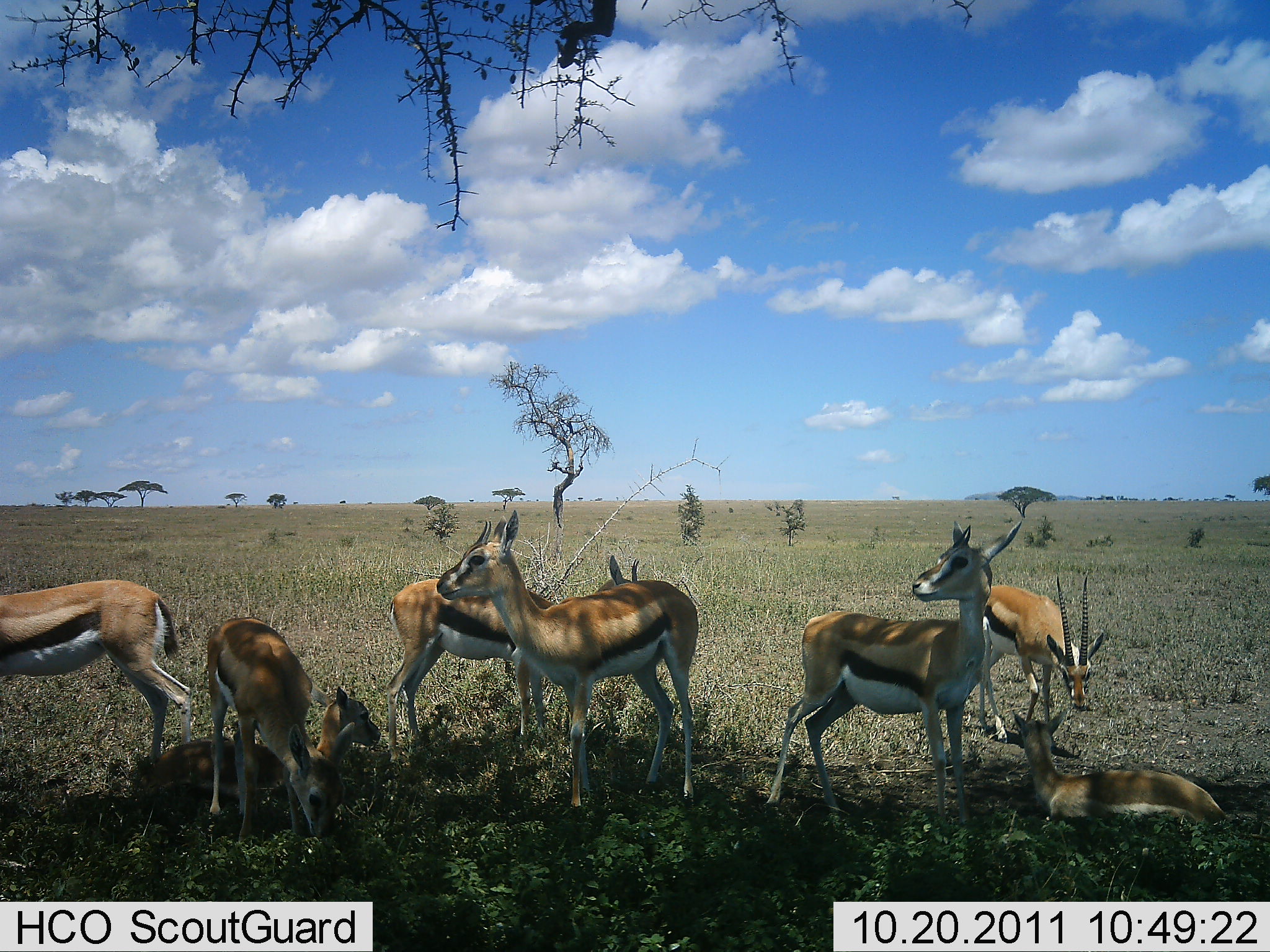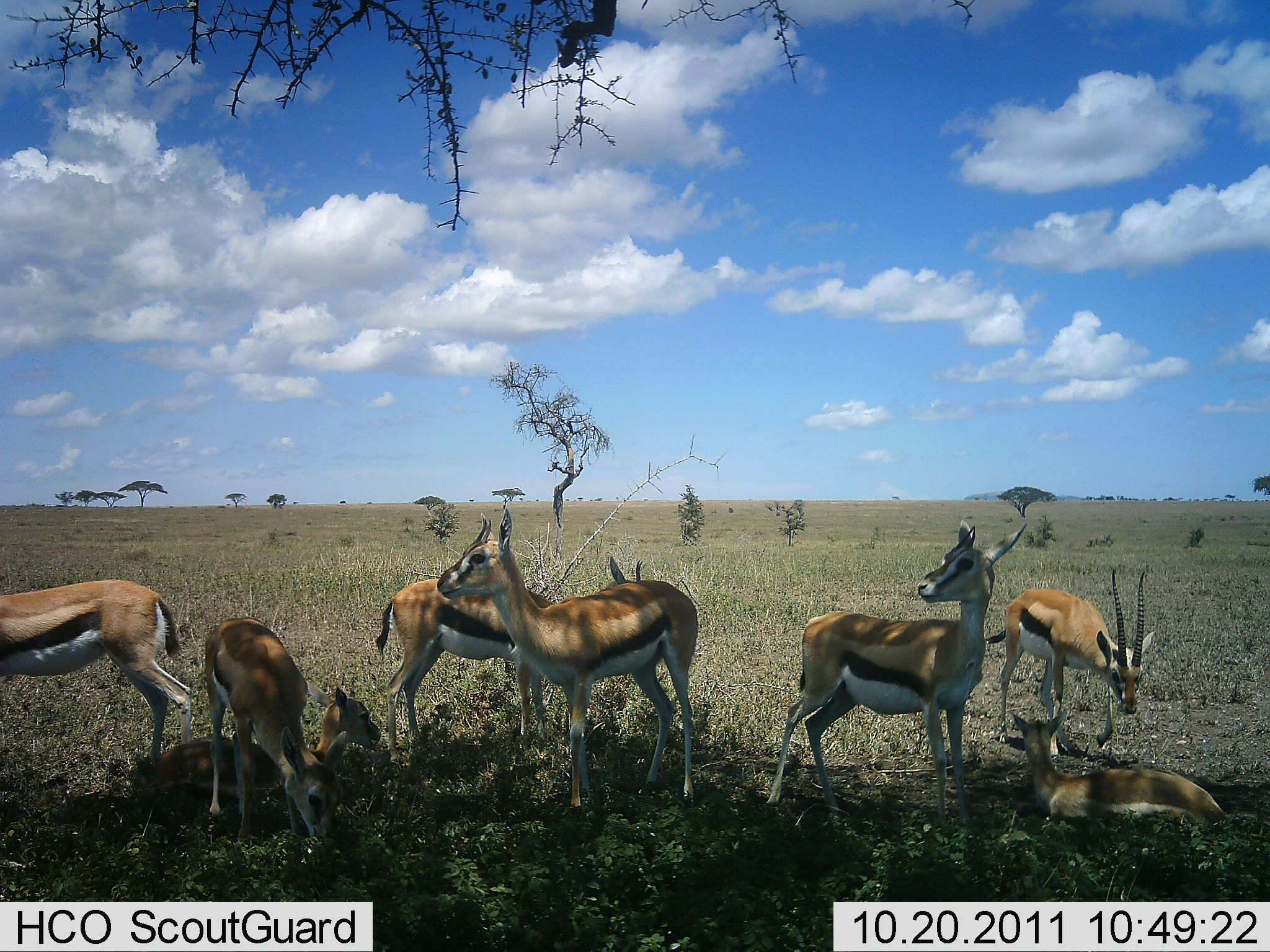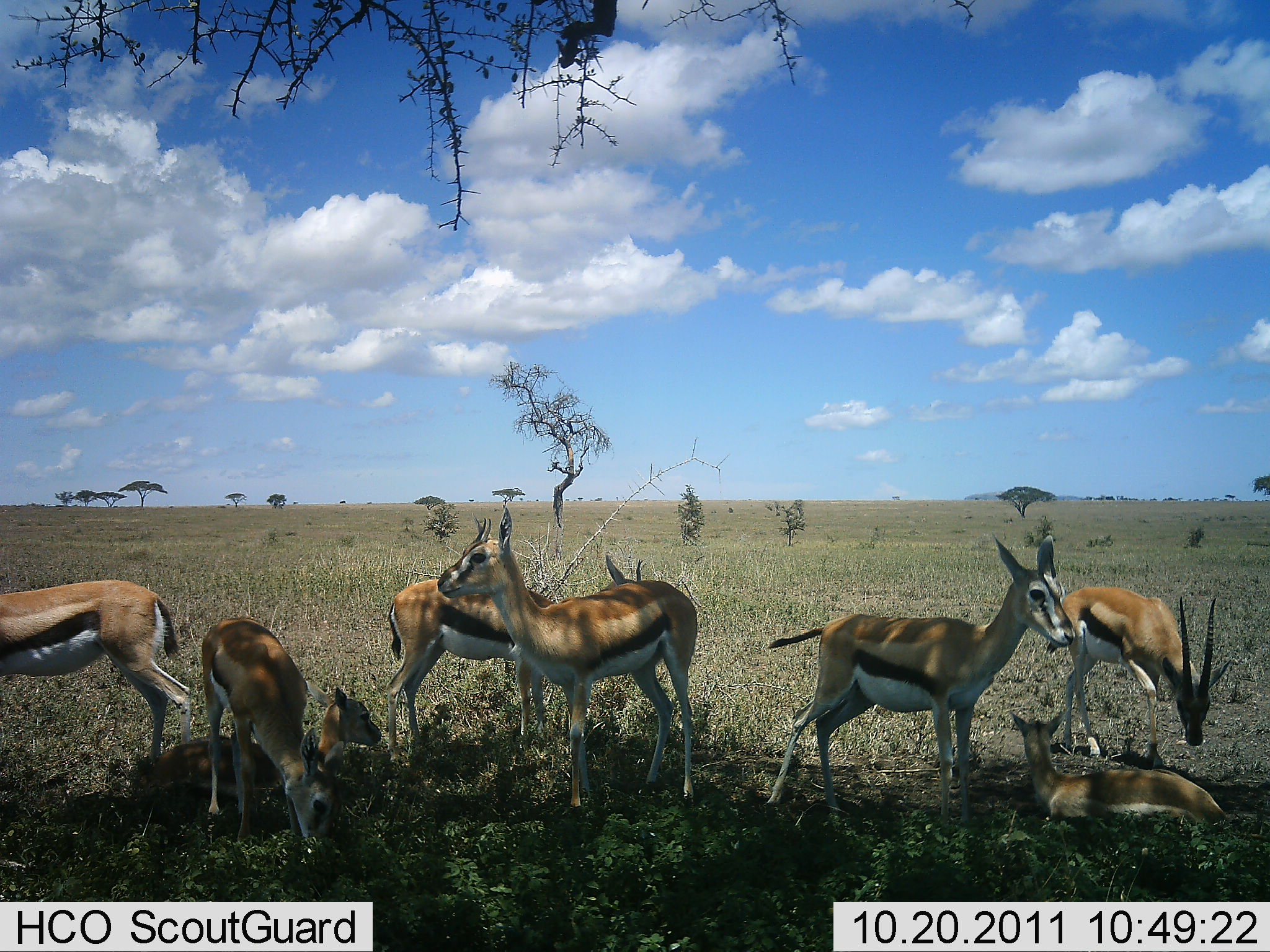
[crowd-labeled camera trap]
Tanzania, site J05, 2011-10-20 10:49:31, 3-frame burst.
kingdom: Animalia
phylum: Chordata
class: Mammalia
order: Artiodactyla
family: Bovidae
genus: Eudorcas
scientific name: Eudorcas thomsonii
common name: thomson's gazelle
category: gazellethomsons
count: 8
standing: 93%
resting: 93%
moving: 27%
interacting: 13%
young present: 13%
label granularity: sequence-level